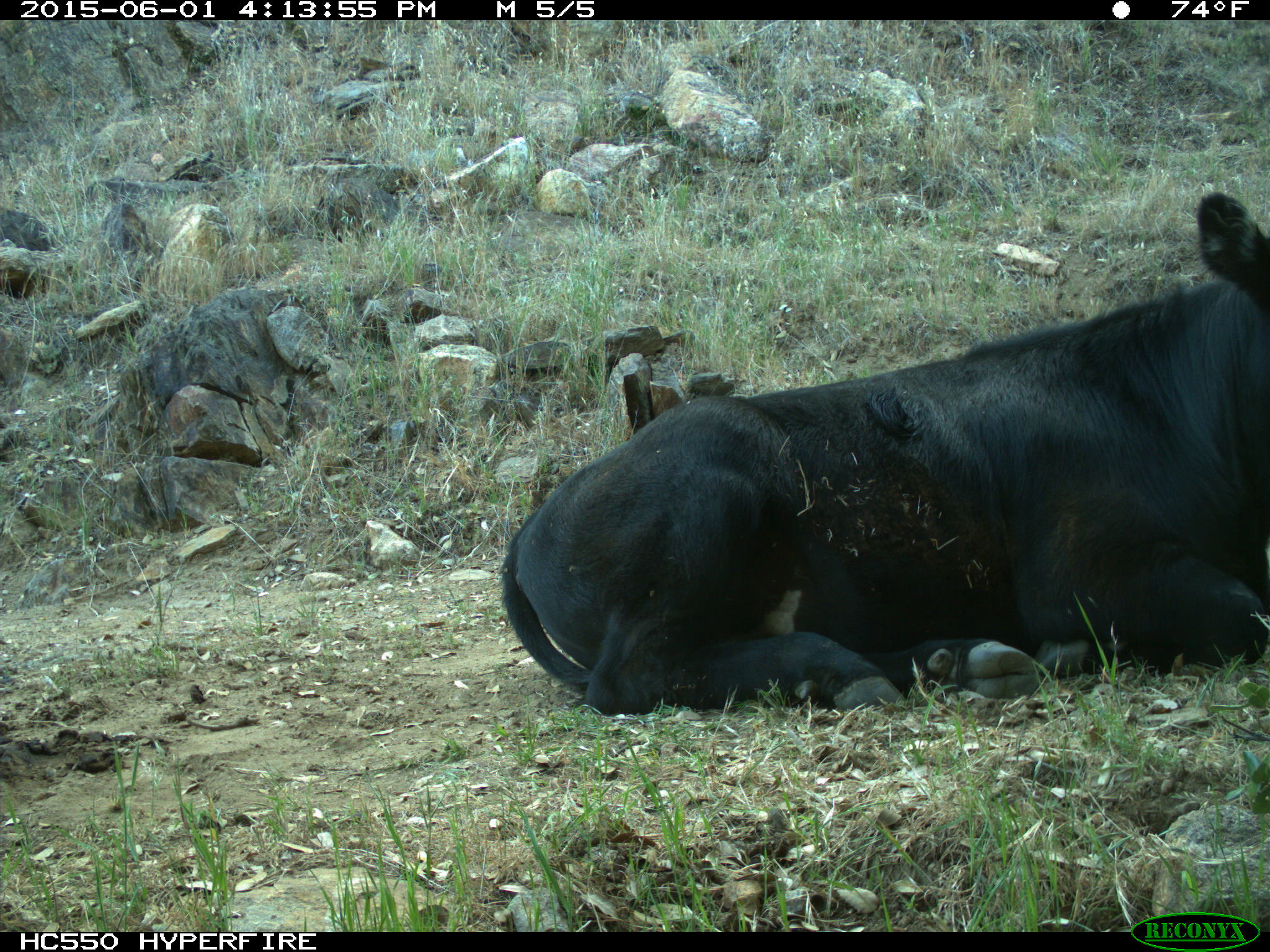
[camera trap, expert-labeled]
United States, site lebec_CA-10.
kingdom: Animalia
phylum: Chordata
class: Mammalia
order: Artiodactyla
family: Bovidae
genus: Bos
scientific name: Bos taurus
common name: domestic cow